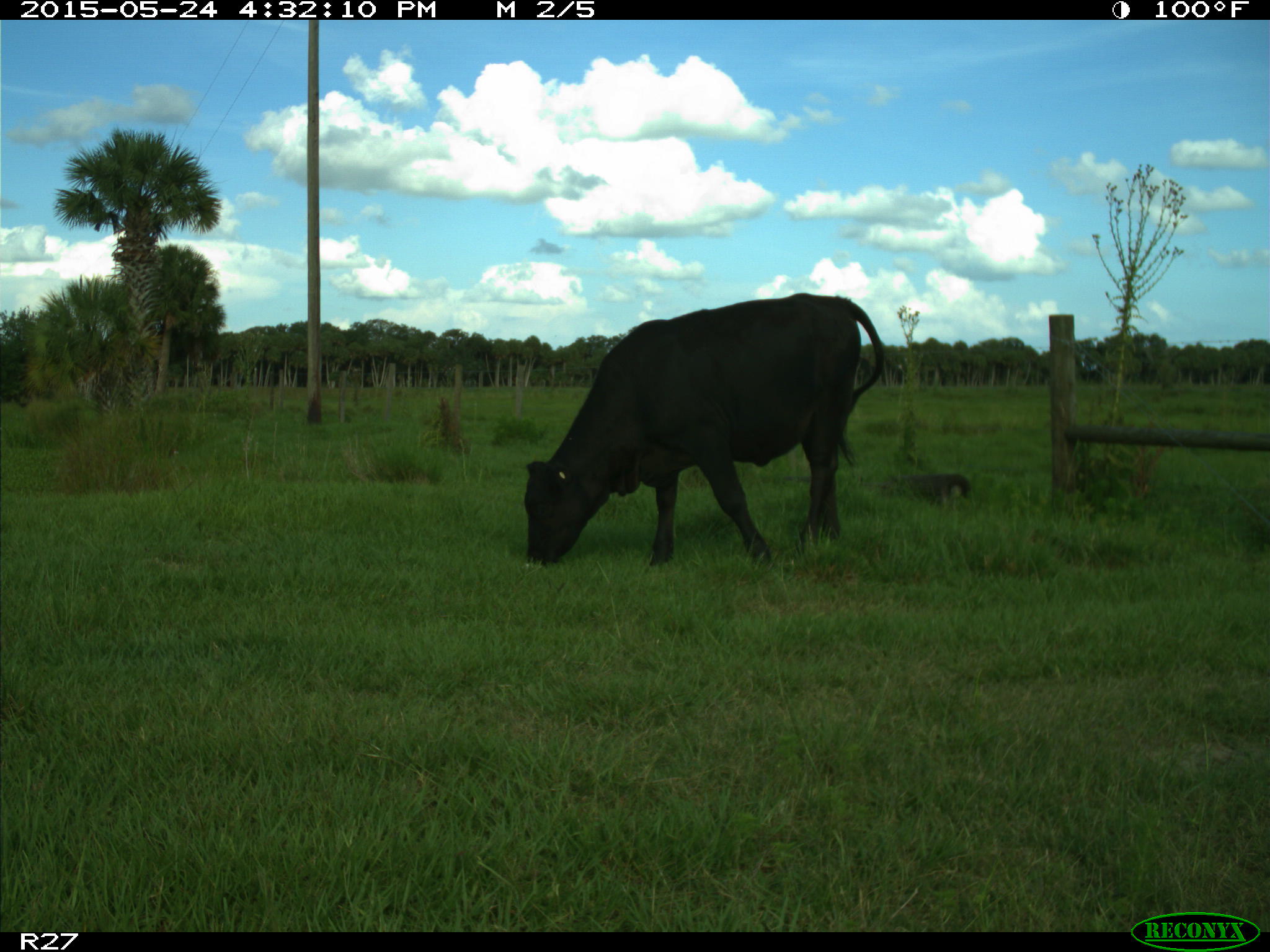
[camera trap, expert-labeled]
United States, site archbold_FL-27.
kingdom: Animalia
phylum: Chordata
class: Mammalia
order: Artiodactyla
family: Bovidae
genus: Bos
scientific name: Bos taurus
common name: domestic cow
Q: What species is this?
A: Bos taurus (domestic cow).